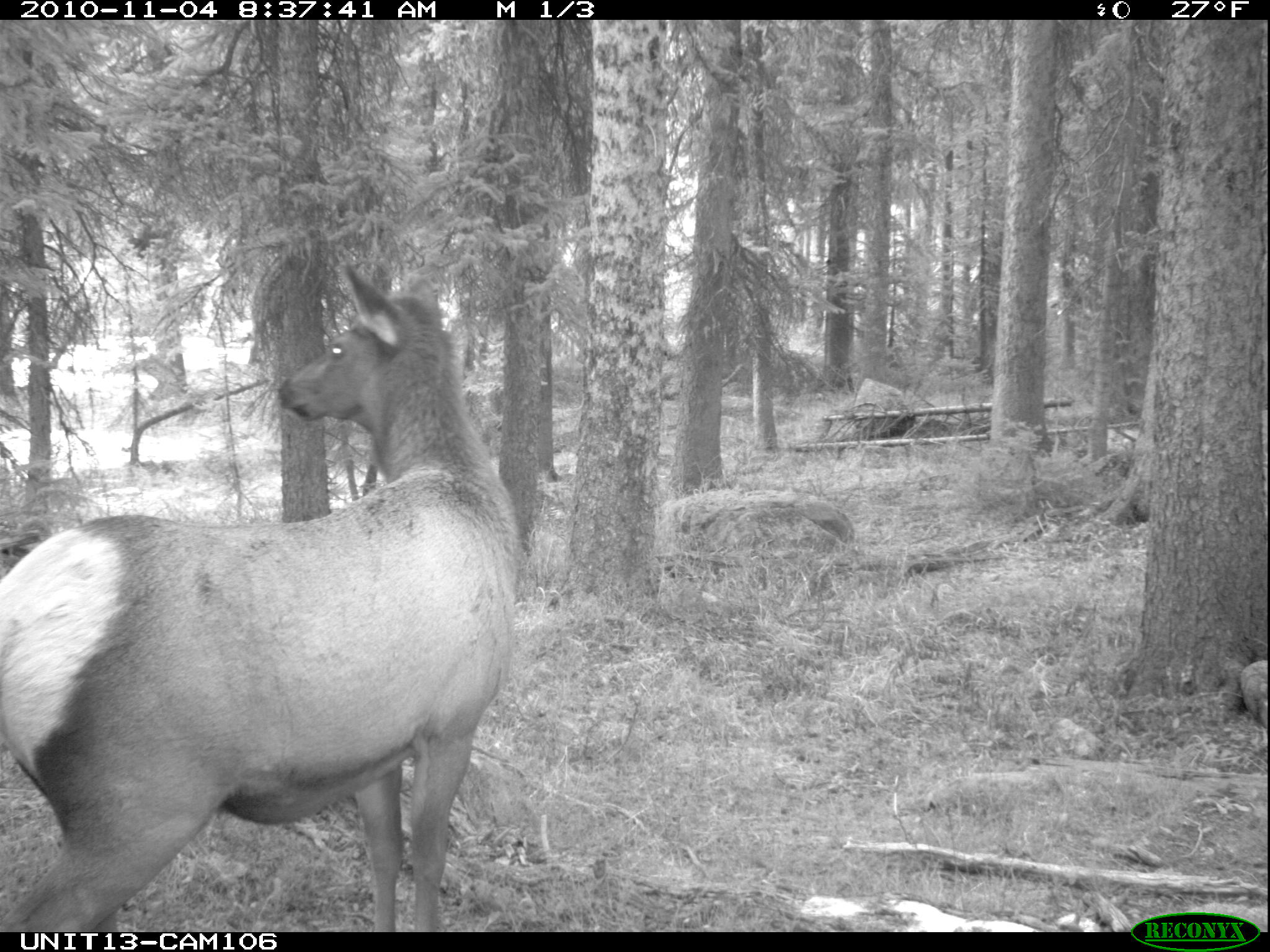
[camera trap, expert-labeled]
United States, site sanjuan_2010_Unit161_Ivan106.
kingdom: Animalia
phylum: Chordata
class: Mammalia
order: Artiodactyla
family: Cervidae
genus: Cervus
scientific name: Cervus elaphus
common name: red deer